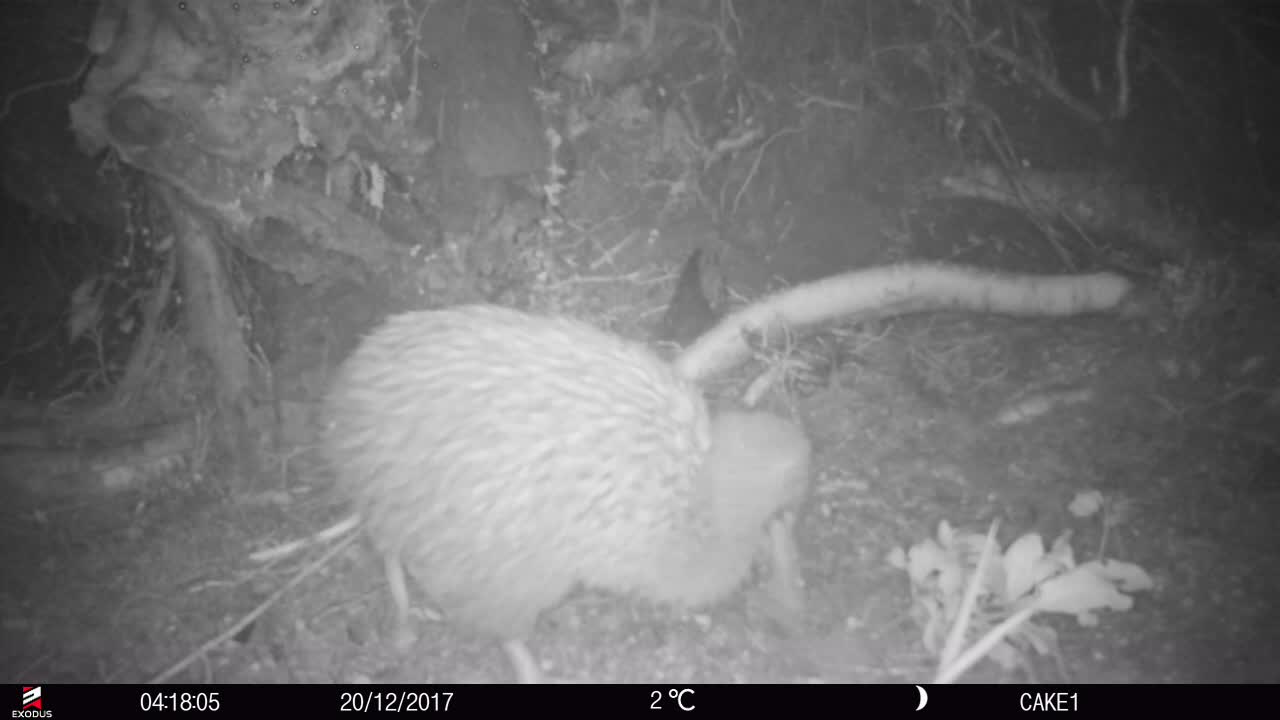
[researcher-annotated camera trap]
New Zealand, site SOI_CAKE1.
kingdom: Animalia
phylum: Chordata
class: Aves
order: Apterygiformes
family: Apterygidae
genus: Apteryx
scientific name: Apteryx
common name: kiwi